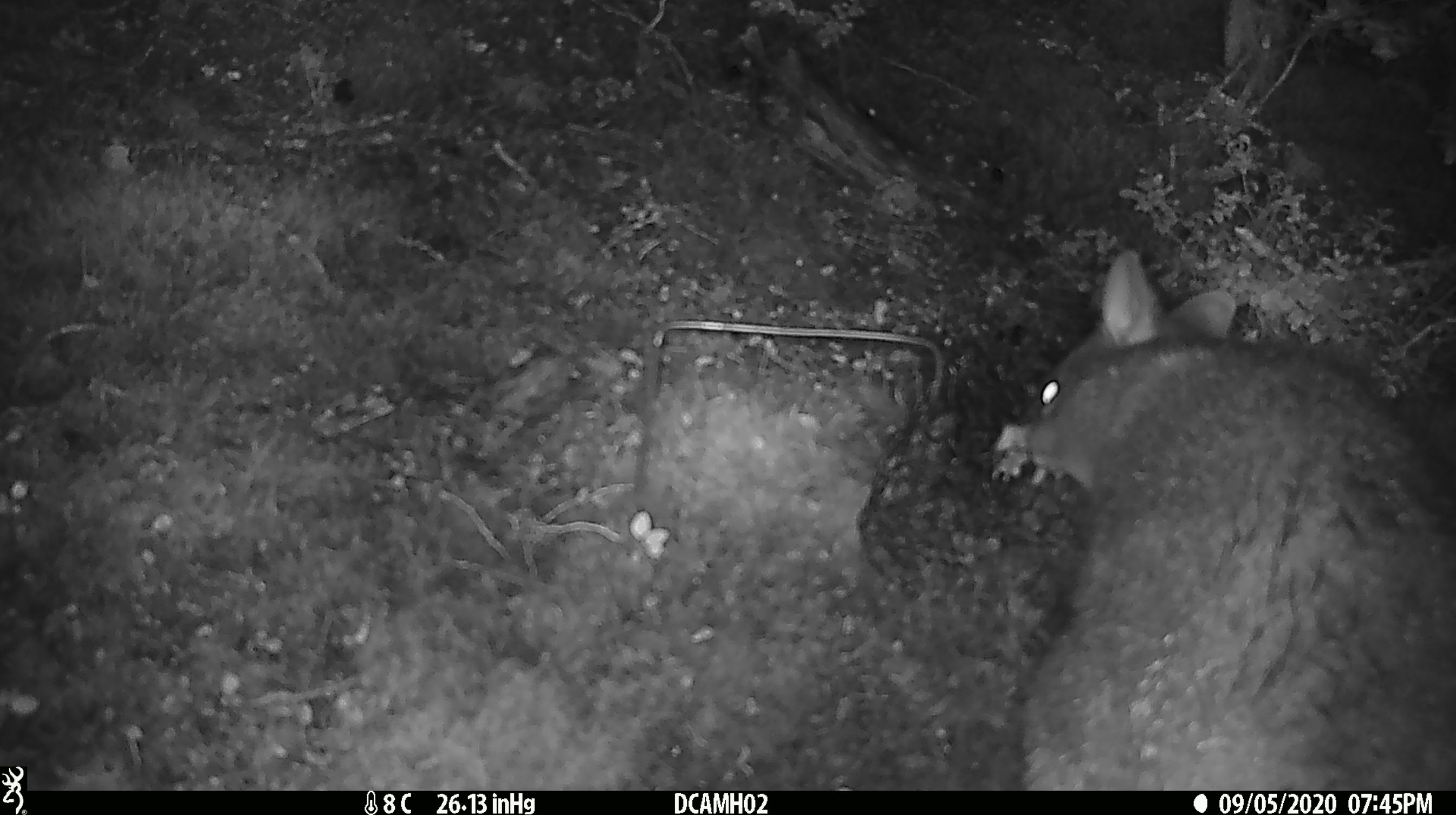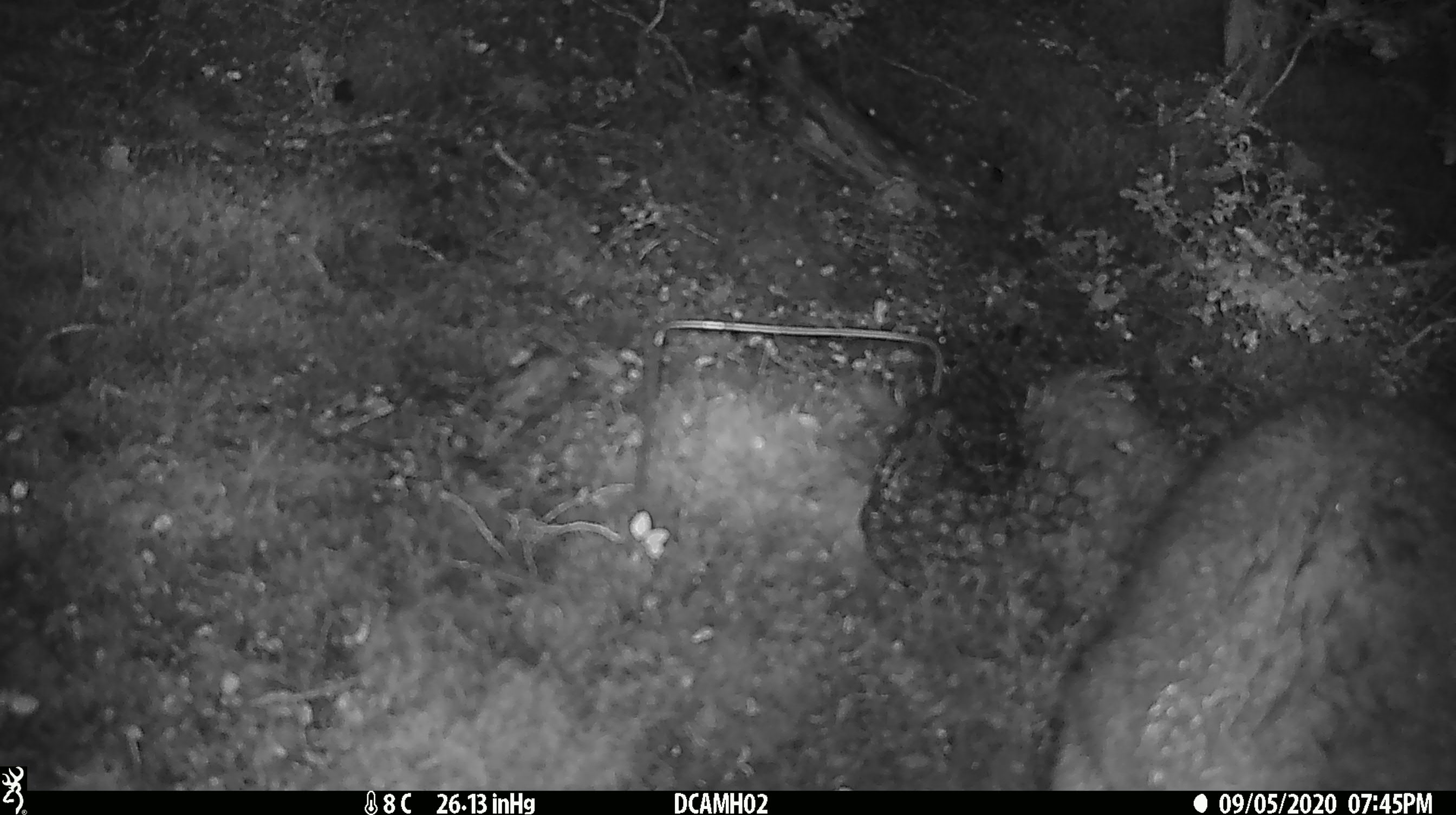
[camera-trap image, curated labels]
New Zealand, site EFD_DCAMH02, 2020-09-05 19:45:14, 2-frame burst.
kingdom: Animalia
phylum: Chordata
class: Mammalia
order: Diprotodontia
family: Phalangeridae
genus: Trichosurus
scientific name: Trichosurus vulpecula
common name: common brushtail possum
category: possum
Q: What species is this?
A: Possum (common brushtail possum) (Trichosurus vulpecula).